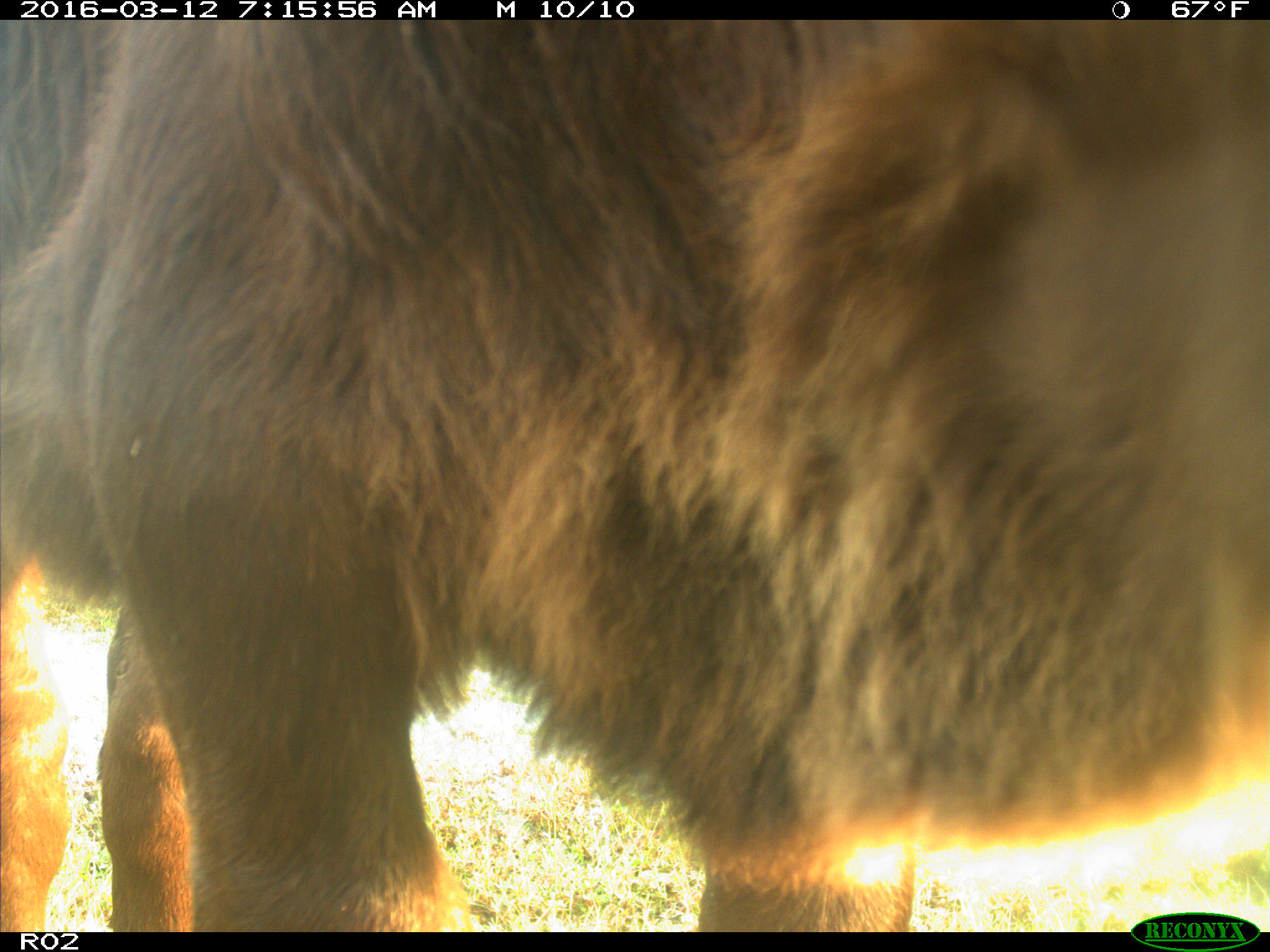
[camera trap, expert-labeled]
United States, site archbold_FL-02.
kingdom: Animalia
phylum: Chordata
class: Mammalia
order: Artiodactyla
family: Bovidae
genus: Bos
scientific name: Bos taurus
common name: domestic cow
Bos taurus (domestic cow).